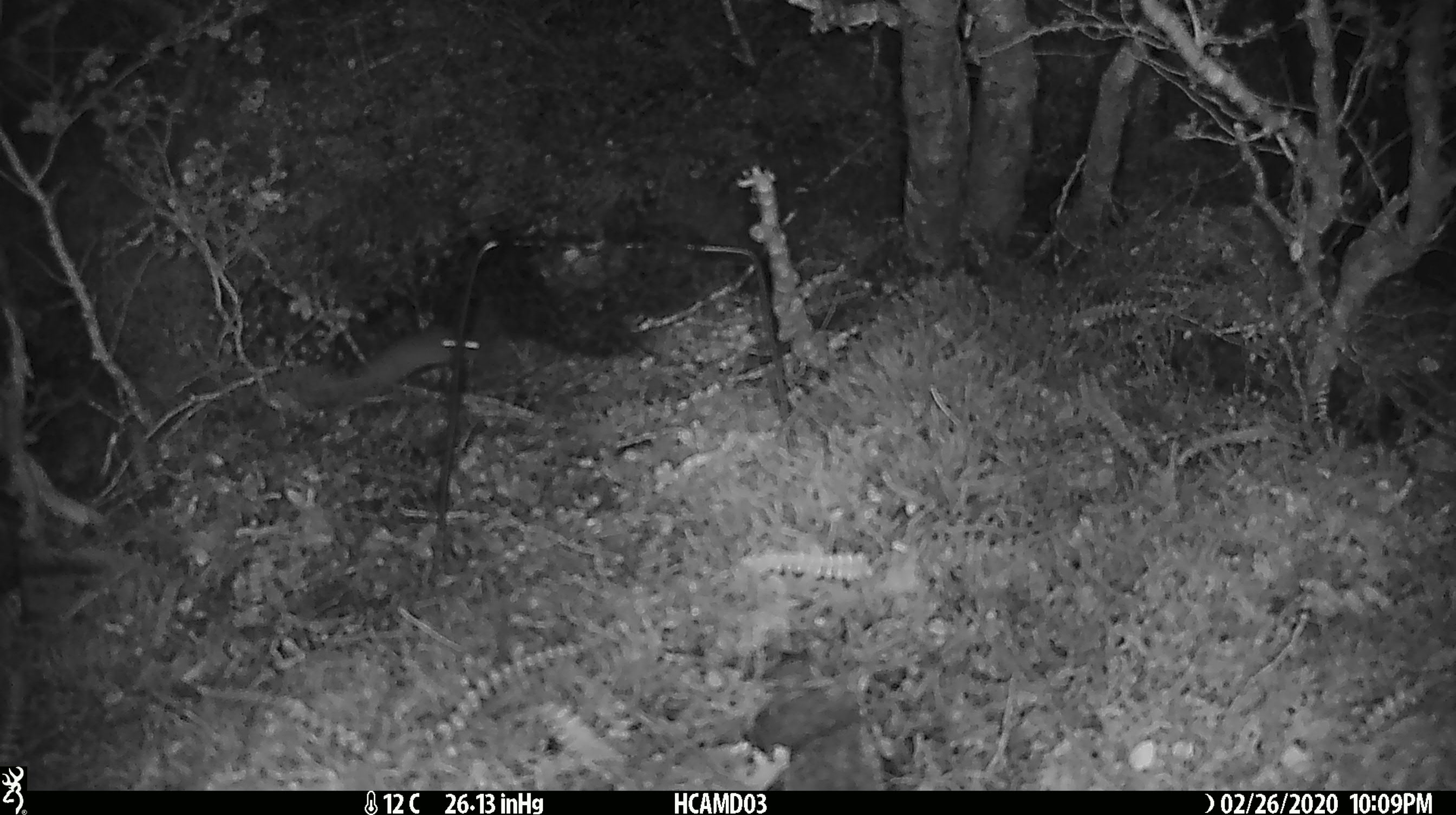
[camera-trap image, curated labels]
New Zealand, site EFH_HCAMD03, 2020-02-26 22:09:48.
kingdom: Animalia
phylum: Chordata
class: Mammalia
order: Rodentia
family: Muridae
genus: Mus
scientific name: Mus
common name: mouse